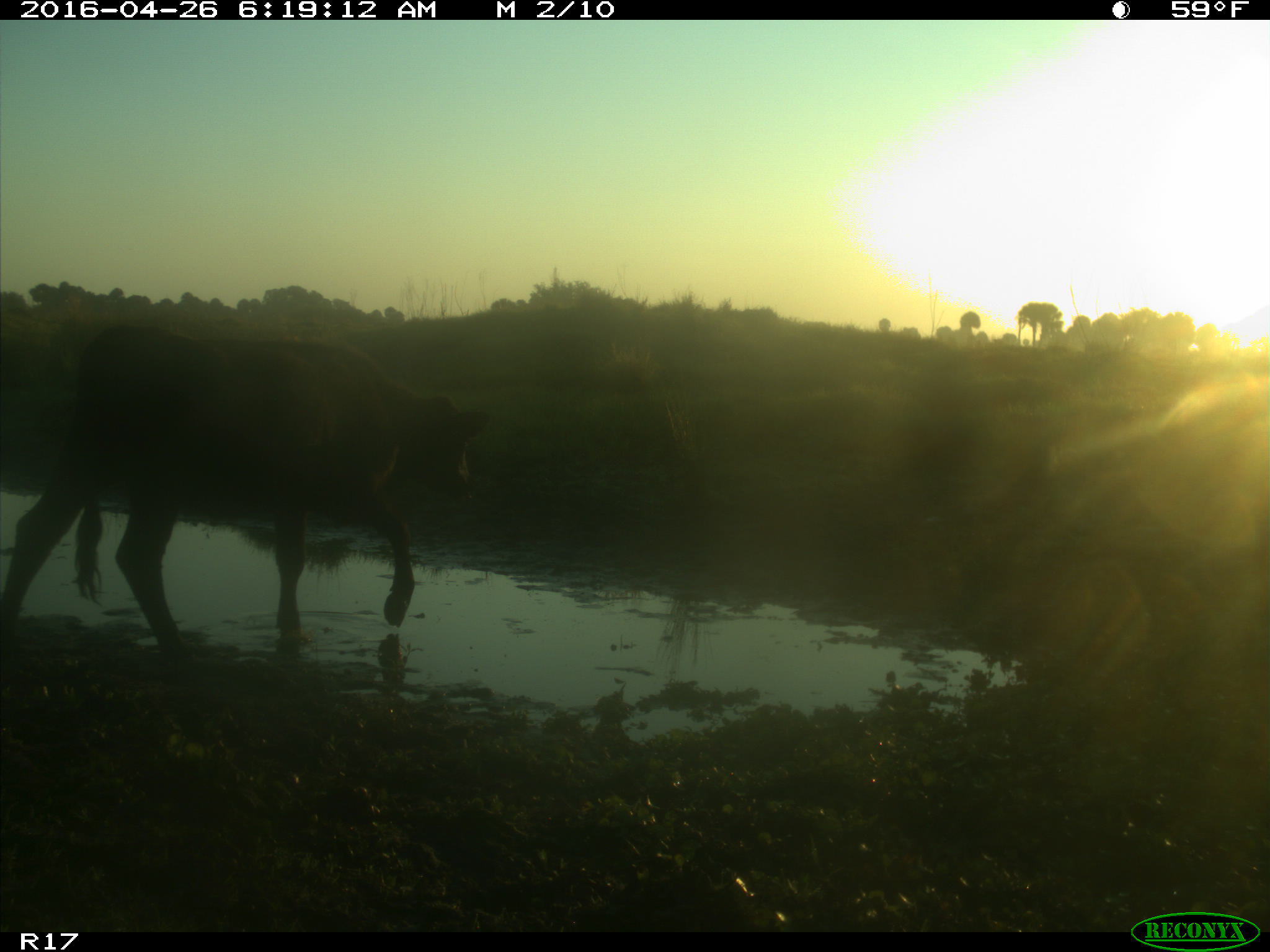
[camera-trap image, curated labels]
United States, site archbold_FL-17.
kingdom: Animalia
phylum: Chordata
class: Mammalia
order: Artiodactyla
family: Bovidae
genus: Bos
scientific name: Bos taurus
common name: domestic cow